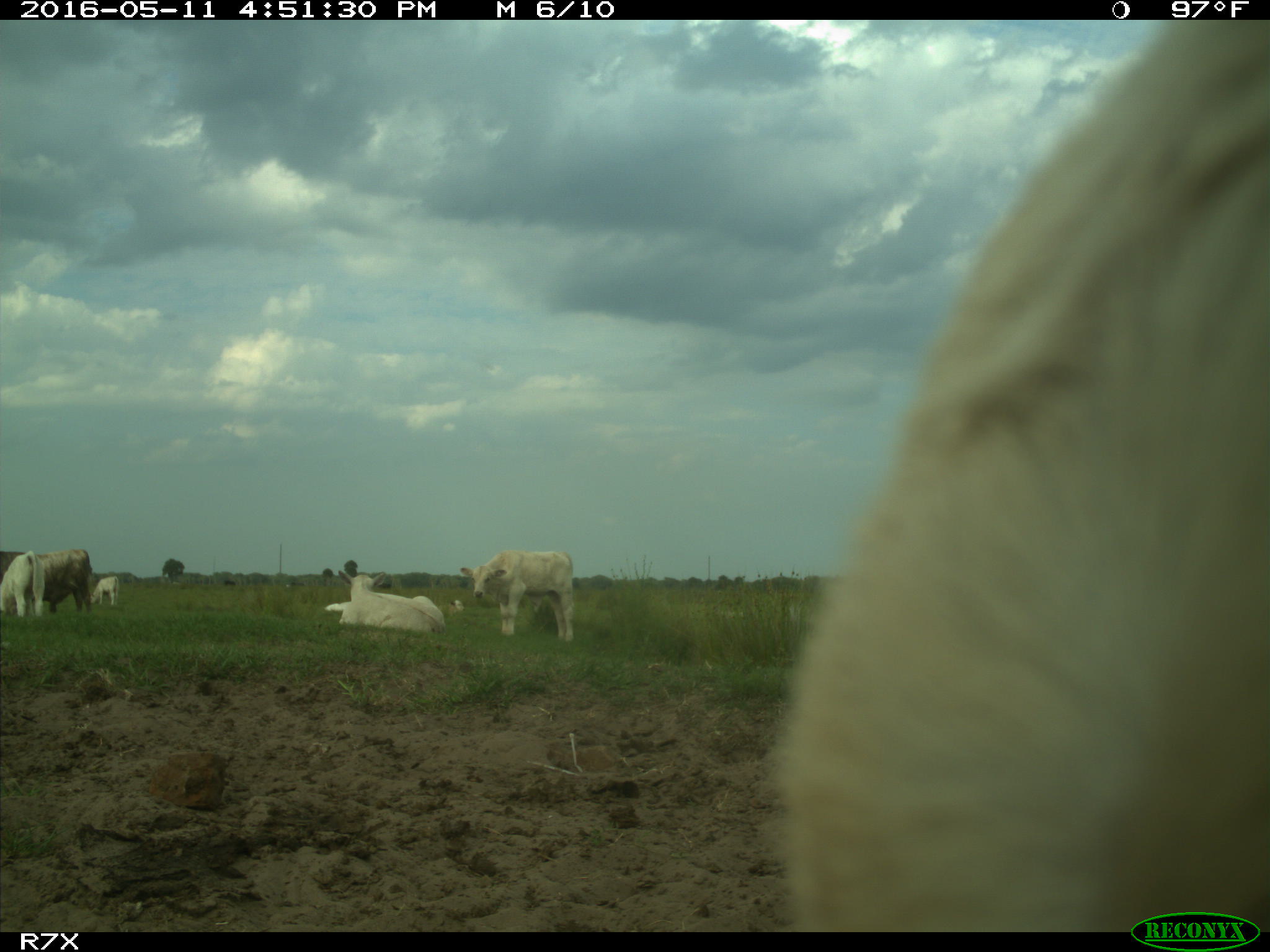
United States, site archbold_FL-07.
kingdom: Animalia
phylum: Chordata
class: Mammalia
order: Artiodactyla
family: Bovidae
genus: Bos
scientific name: Bos taurus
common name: domestic cow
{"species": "Bos taurus (domestic cow)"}